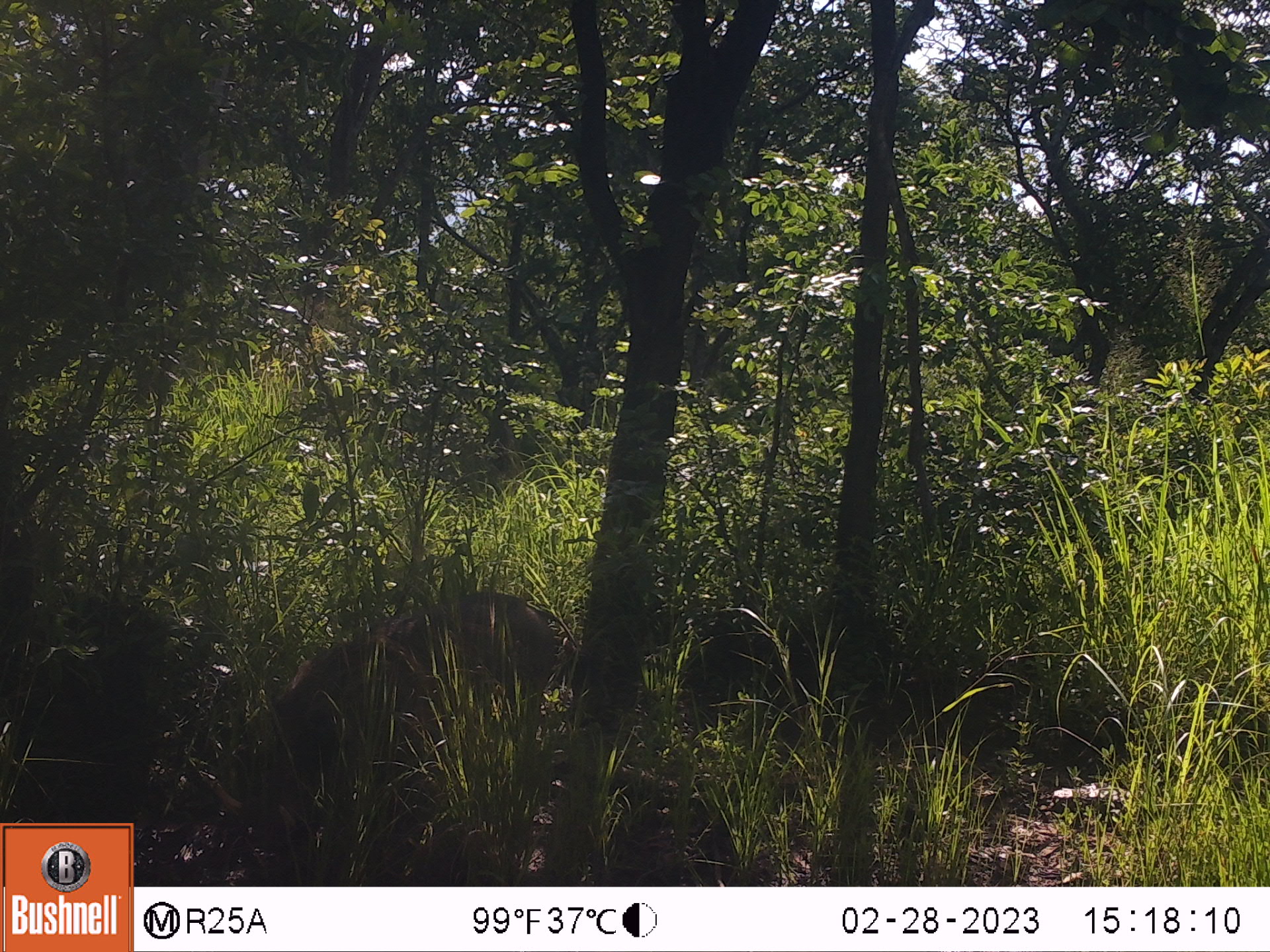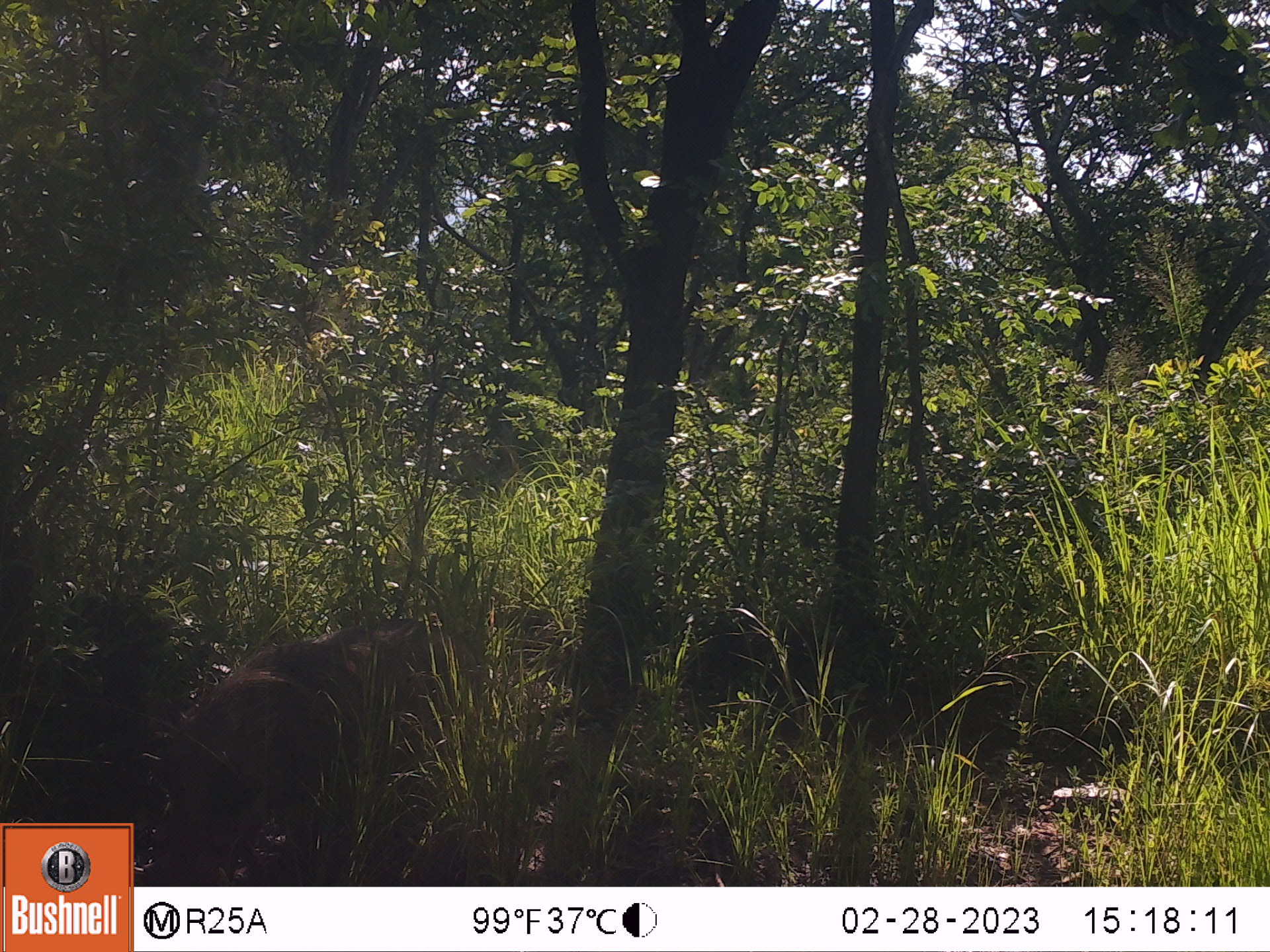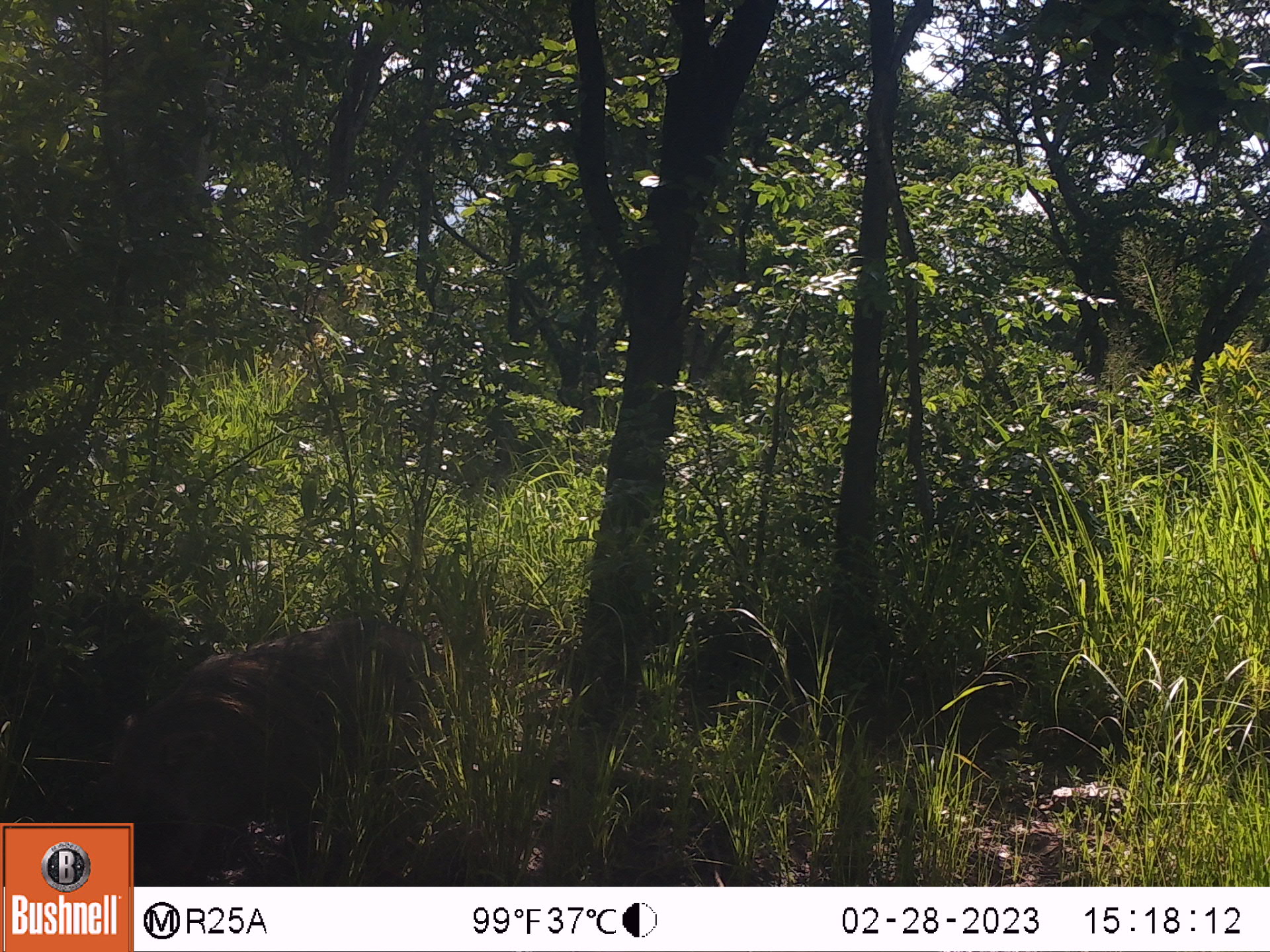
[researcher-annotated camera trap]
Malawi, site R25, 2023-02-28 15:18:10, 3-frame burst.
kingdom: Animalia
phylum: Chordata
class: Mammalia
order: Artiodactyla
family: Suidae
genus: Phacochoerus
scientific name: Phacochoerus africanus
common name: common warthog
Common warthog (Phacochoerus africanus), count 1.